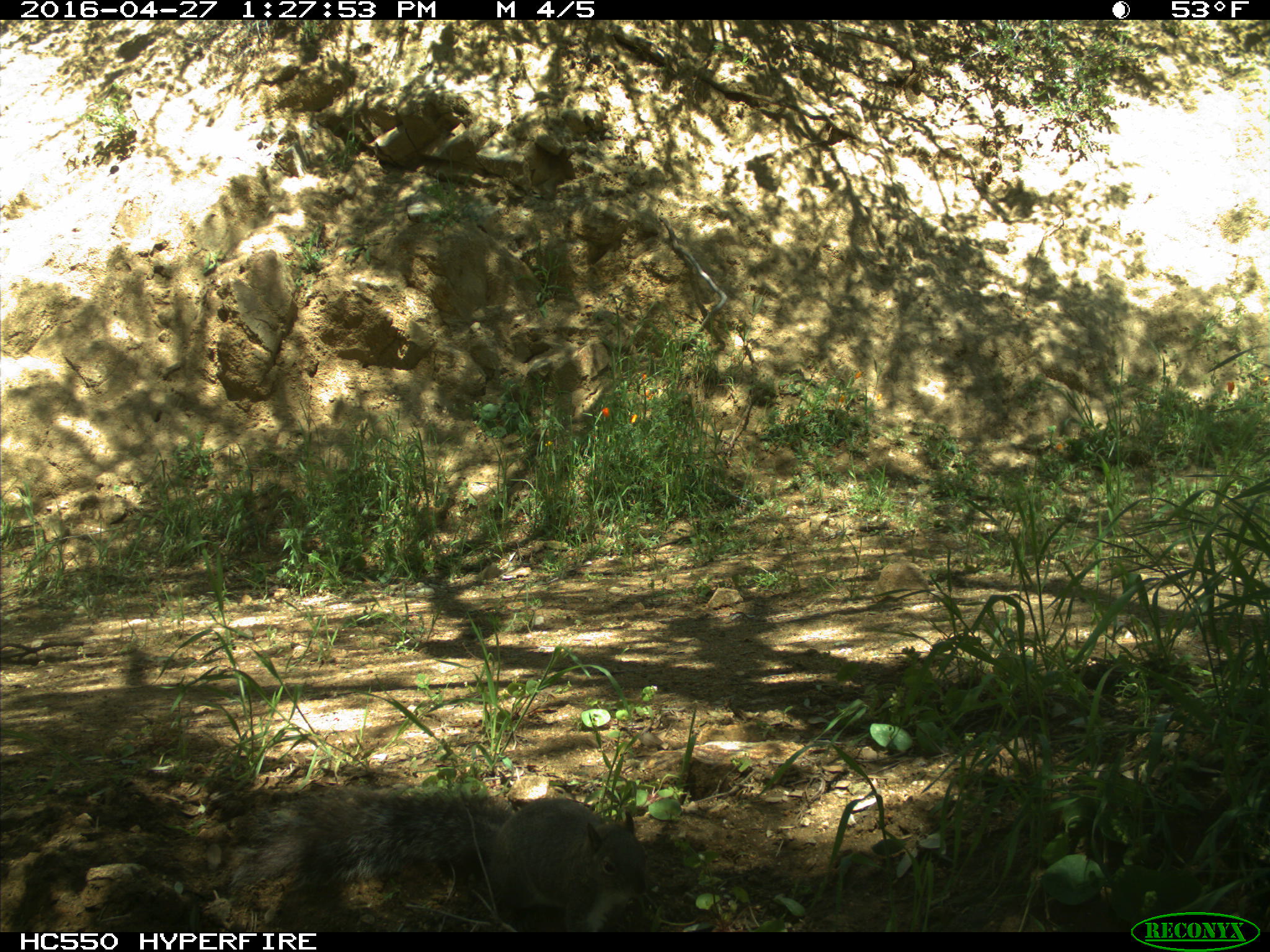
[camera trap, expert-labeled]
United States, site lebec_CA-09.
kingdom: Animalia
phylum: Chordata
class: Mammalia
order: Rodentia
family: Sciuridae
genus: Sciurus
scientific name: Sciurus carolinensis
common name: eastern gray squirrel